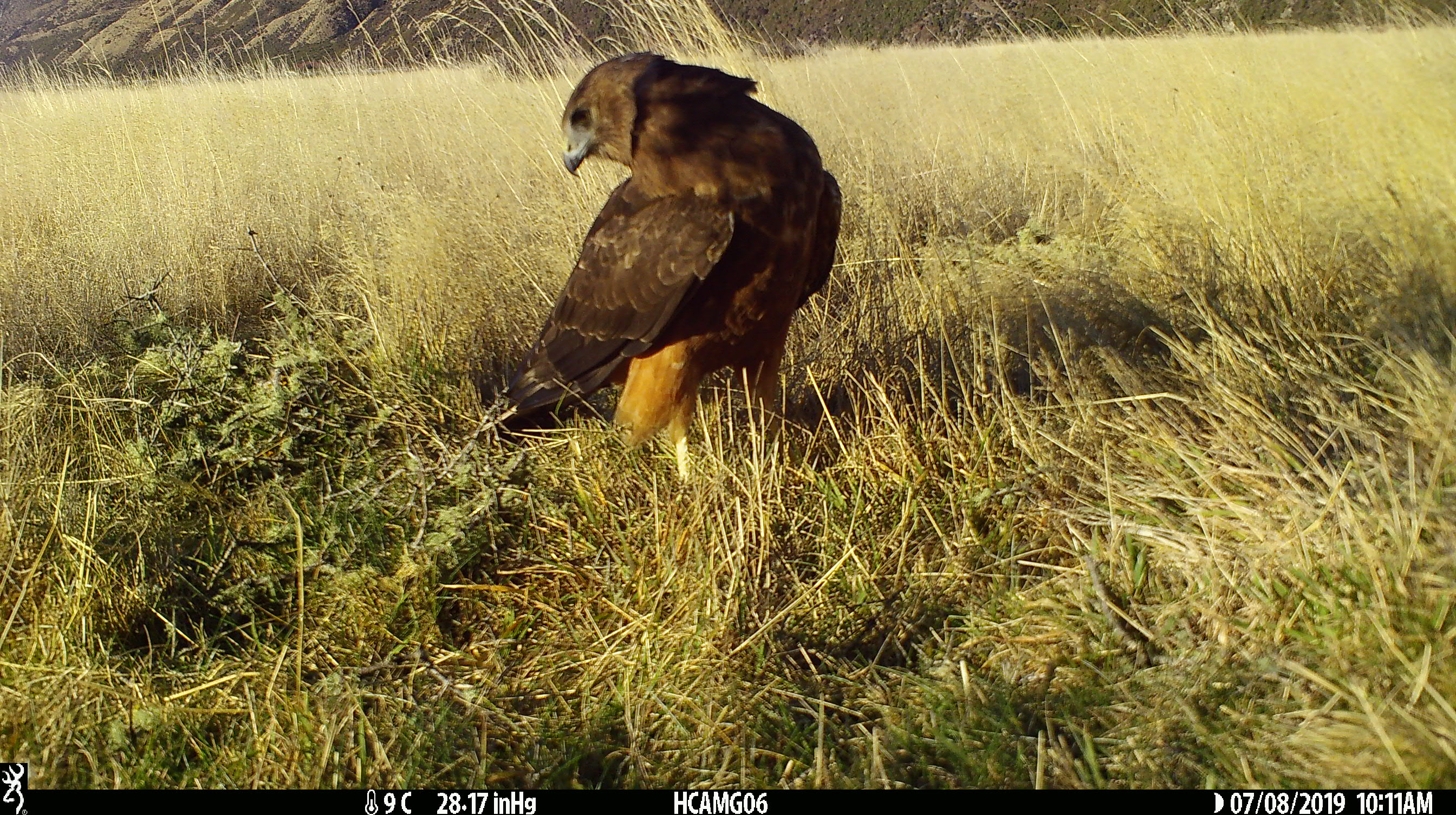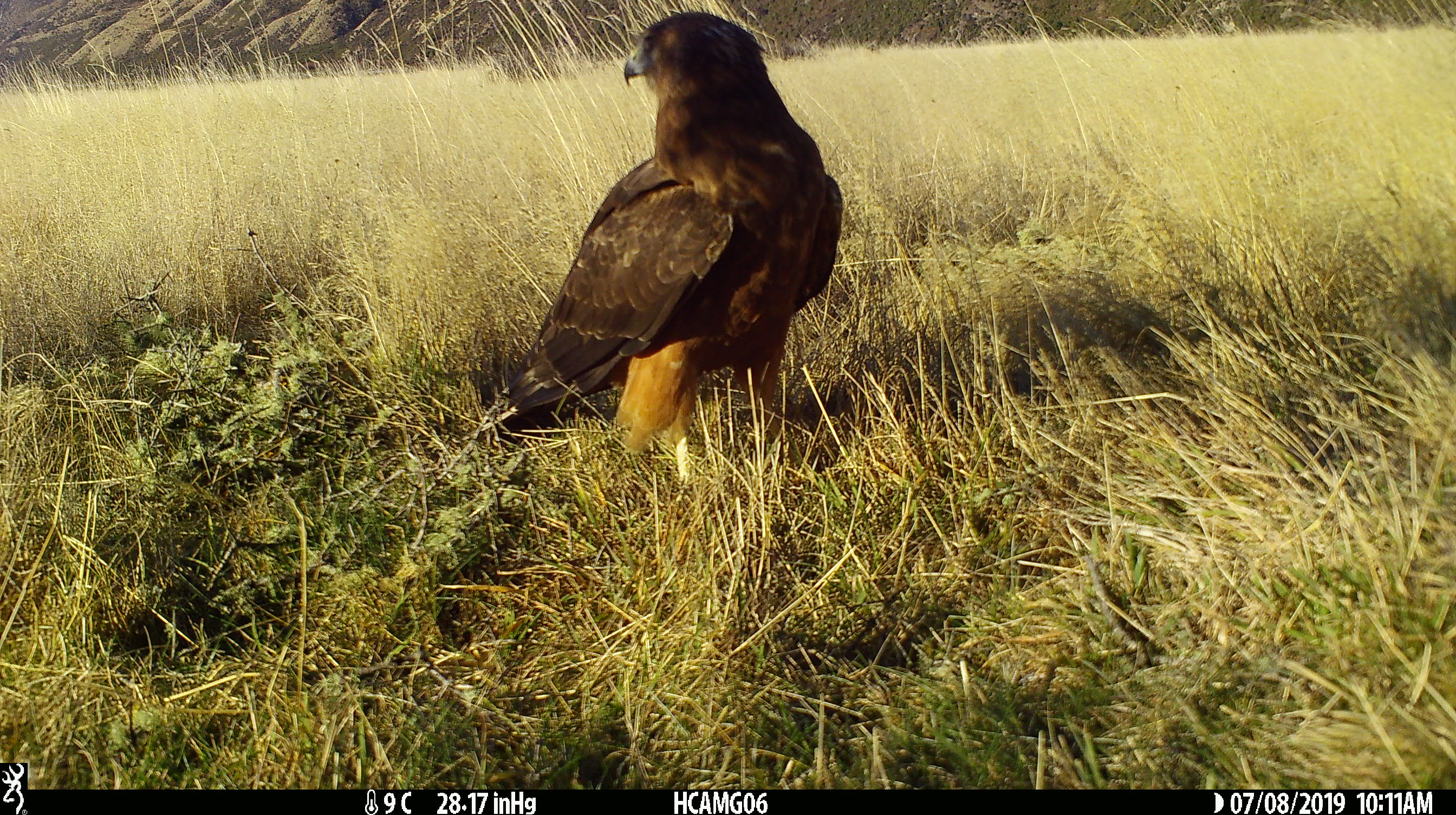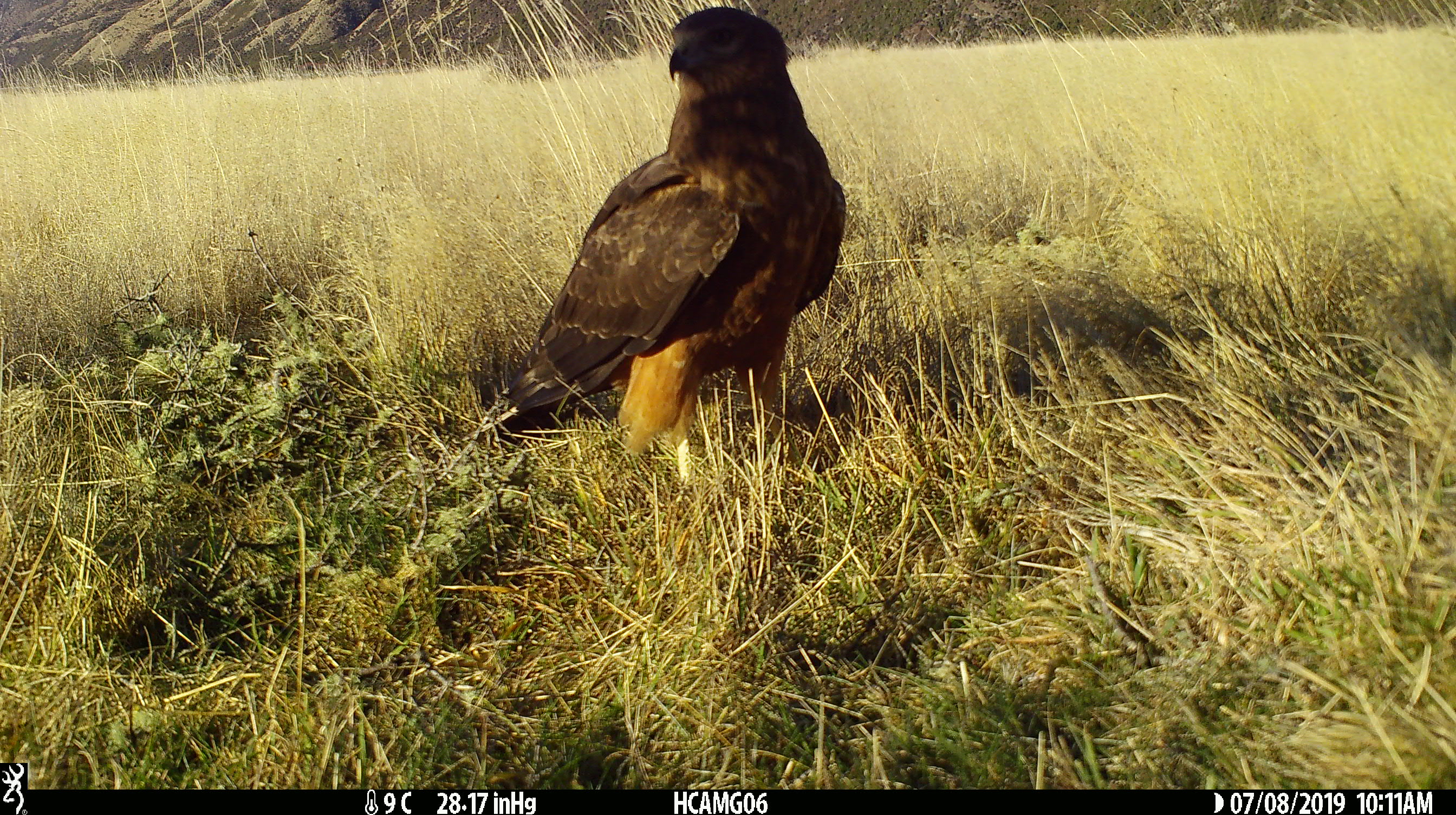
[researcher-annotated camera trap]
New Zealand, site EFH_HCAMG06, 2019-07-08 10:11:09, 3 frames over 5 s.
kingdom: Animalia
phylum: Chordata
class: Aves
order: Accipitriformes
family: Accipitridae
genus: Circus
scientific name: Circus approximans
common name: swamp harrier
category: harrier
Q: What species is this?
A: Harrier (swamp harrier) (Circus approximans).